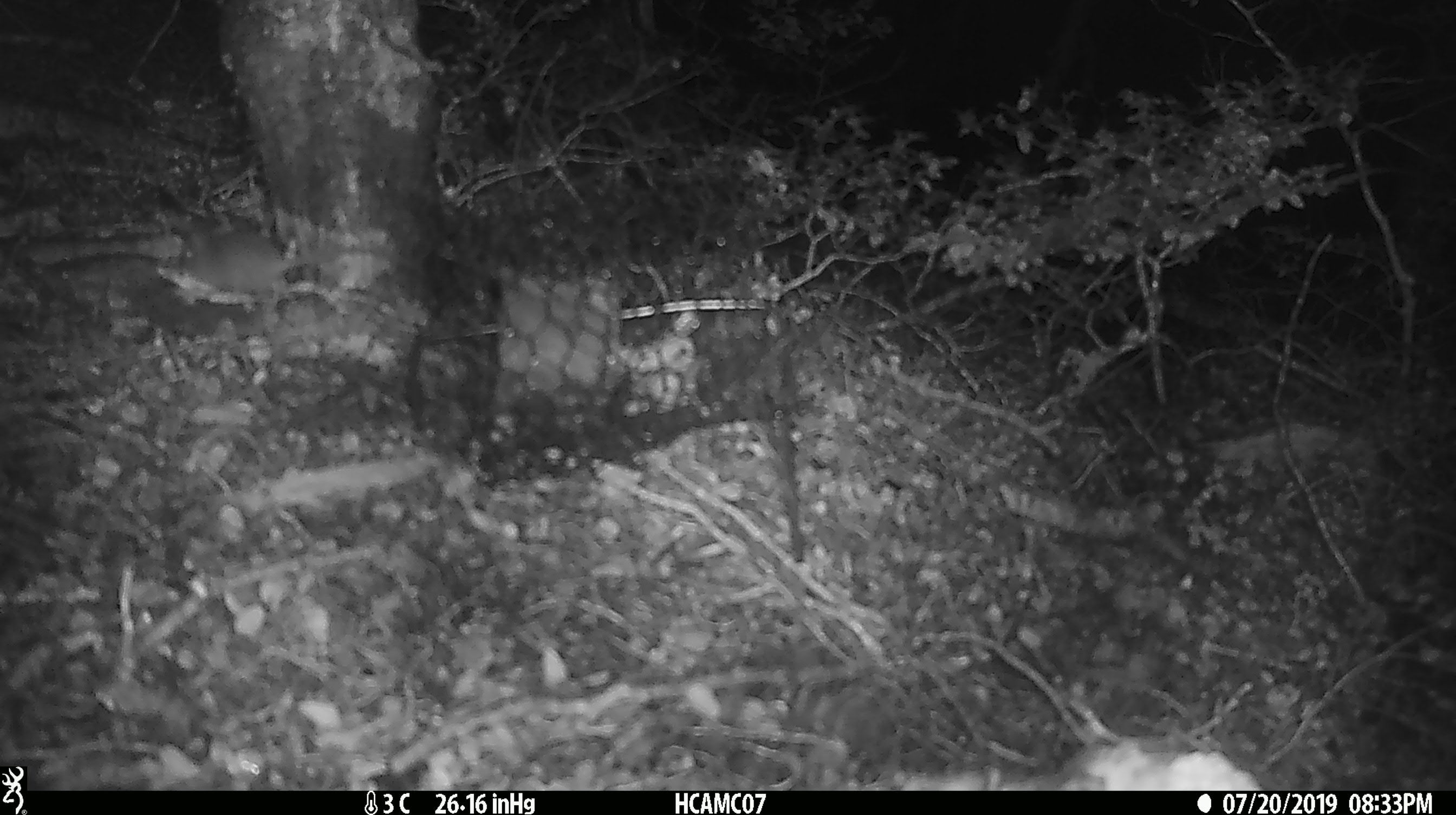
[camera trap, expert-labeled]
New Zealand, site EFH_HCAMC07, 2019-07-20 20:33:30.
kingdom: Animalia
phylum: Chordata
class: Mammalia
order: Rodentia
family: Muridae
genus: Mus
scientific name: Mus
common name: mouse